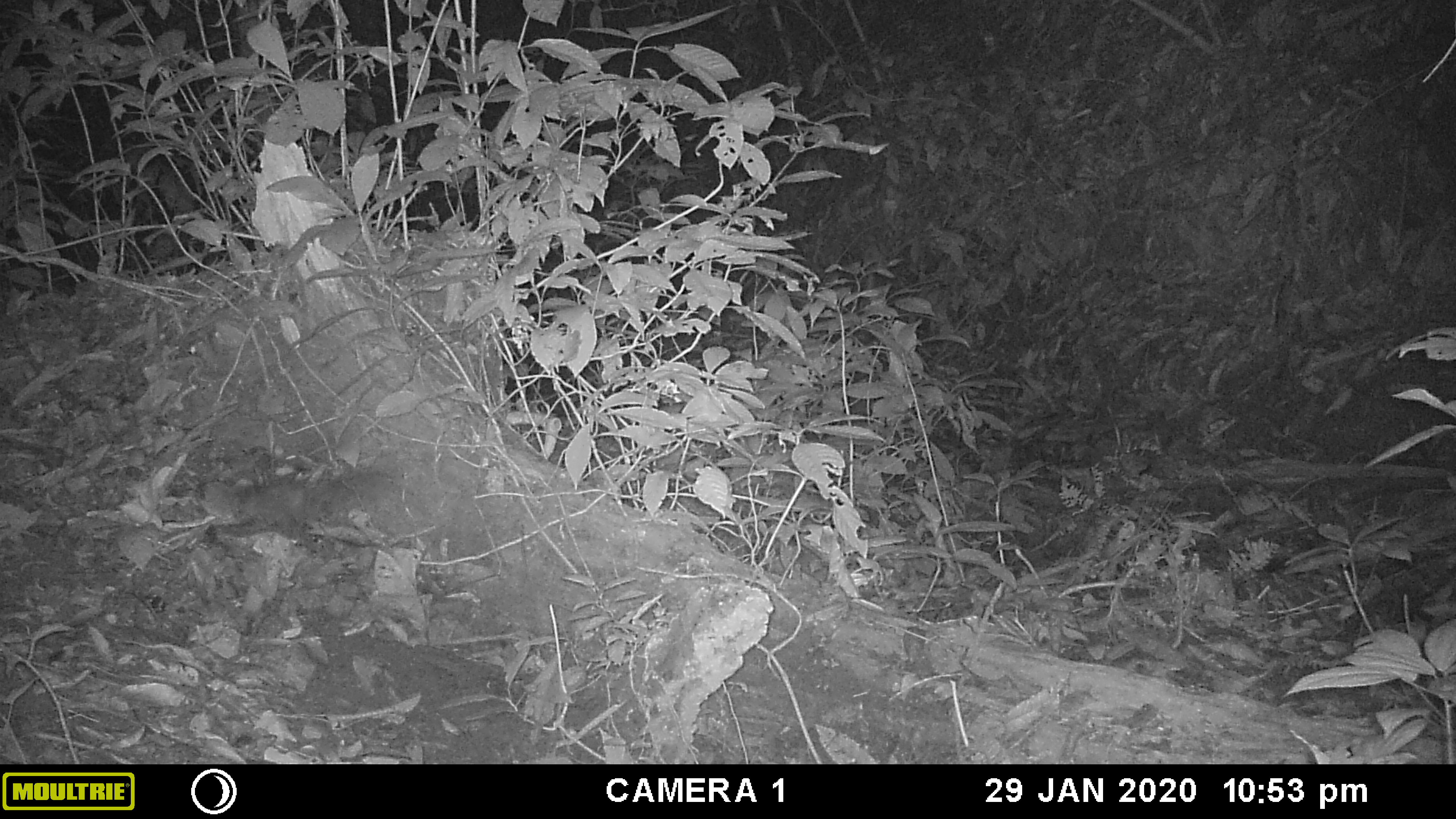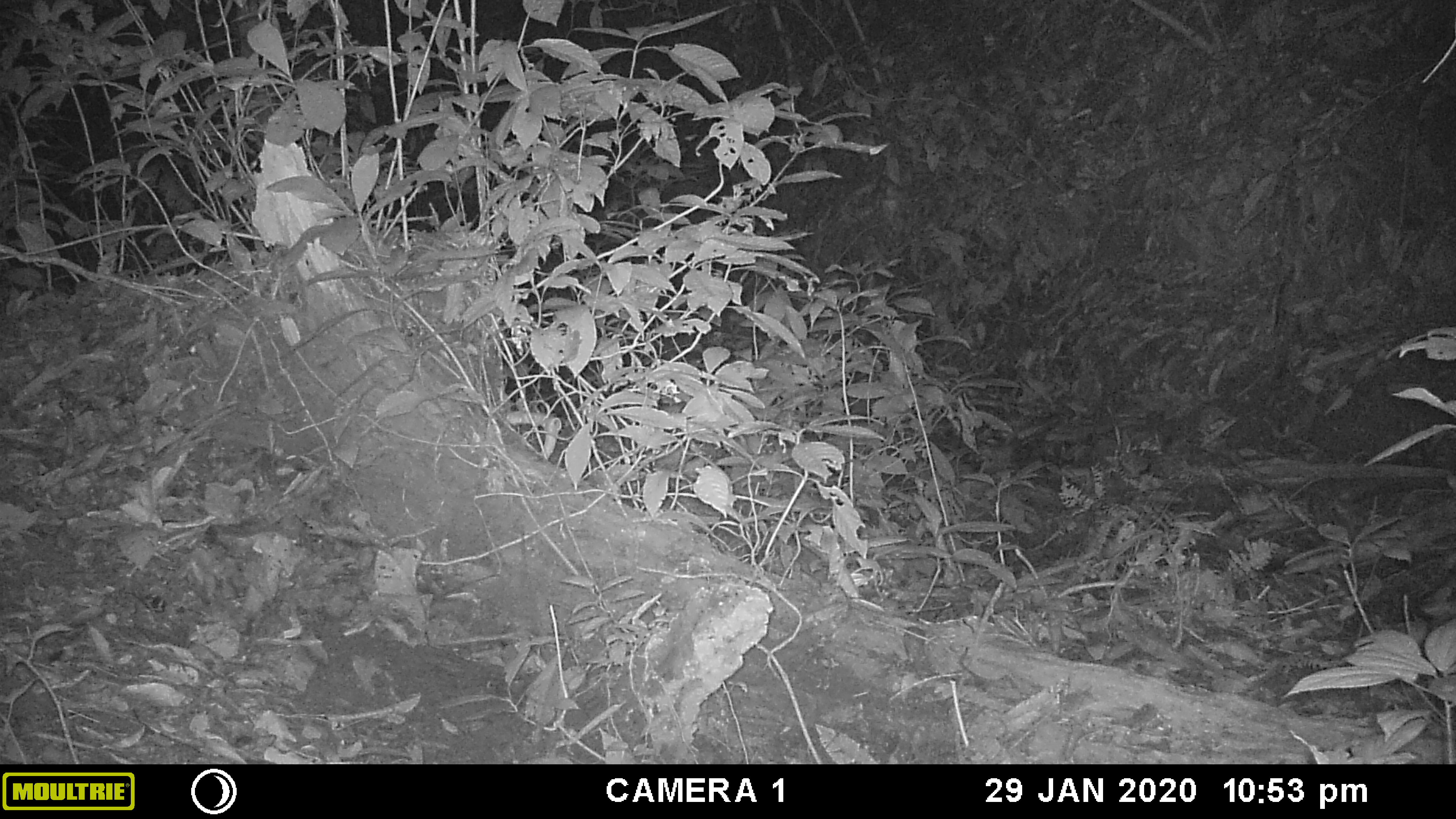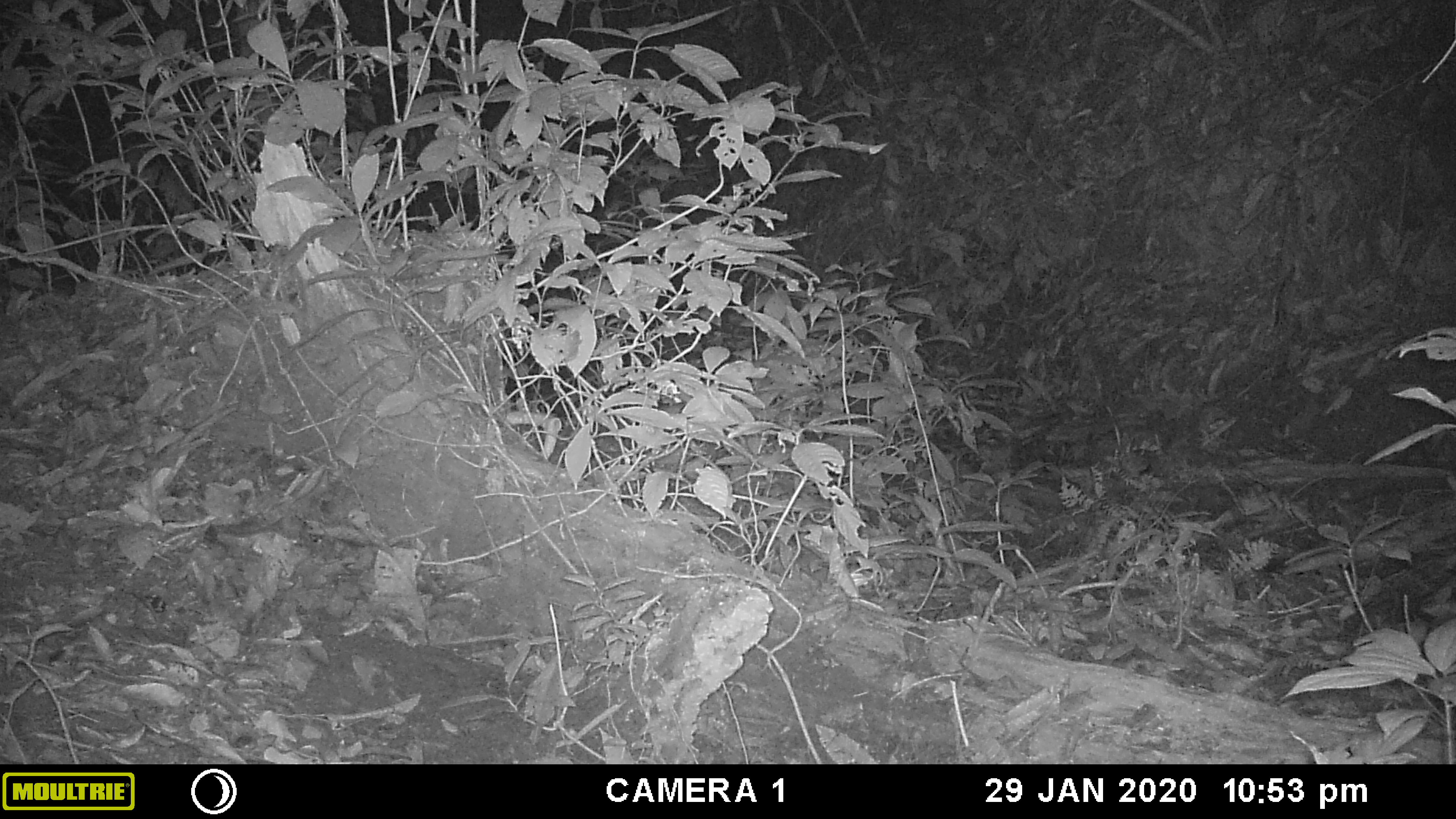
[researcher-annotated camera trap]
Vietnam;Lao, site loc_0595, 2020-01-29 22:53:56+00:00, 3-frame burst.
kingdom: Animalia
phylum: Chordata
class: Aves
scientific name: Aves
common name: bird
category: unidentified bird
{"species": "unidentified bird (bird) (Aves)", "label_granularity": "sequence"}